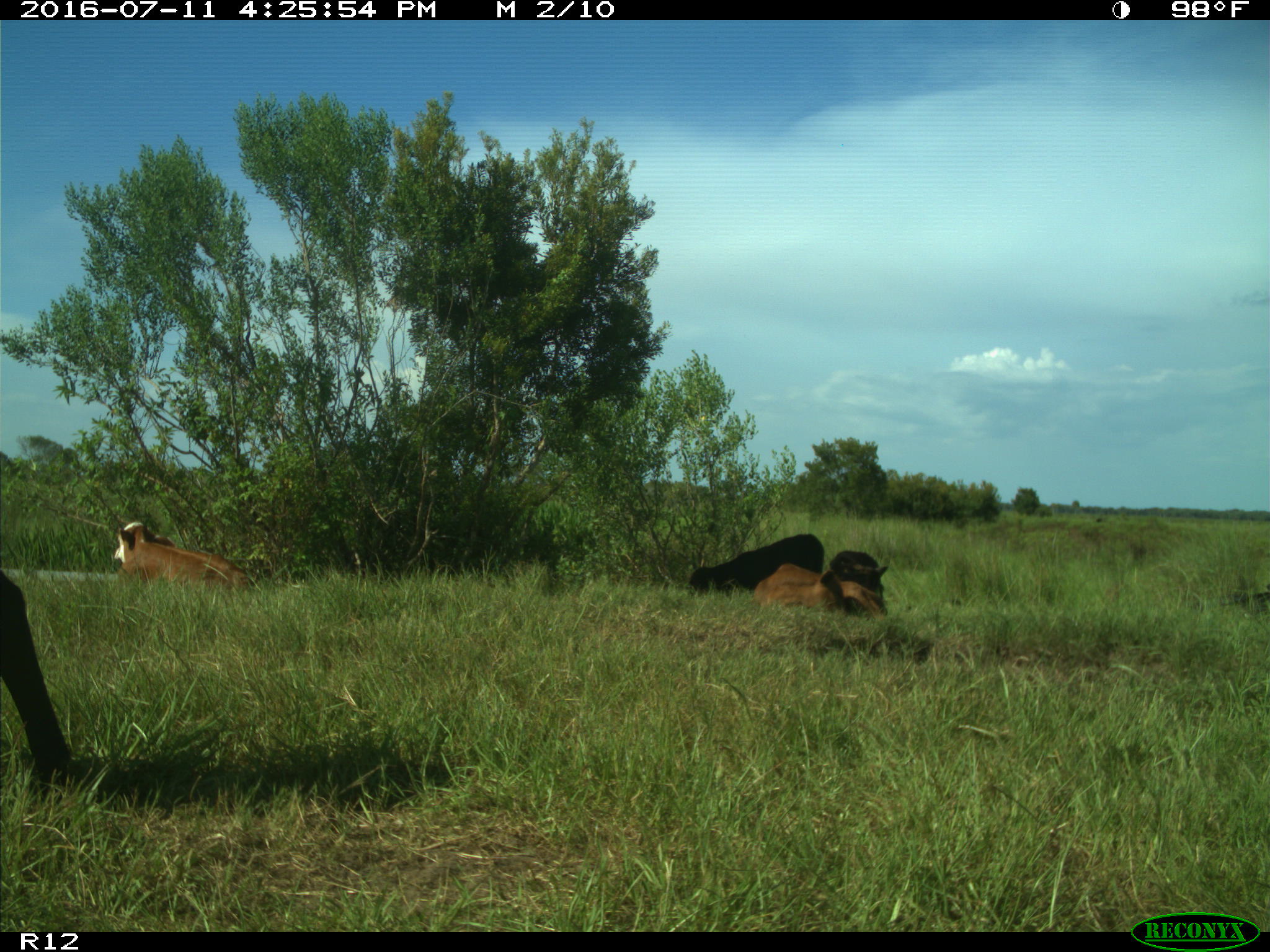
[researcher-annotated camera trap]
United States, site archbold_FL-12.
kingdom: Animalia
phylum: Chordata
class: Mammalia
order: Artiodactyla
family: Bovidae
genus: Bos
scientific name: Bos taurus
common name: domestic cow